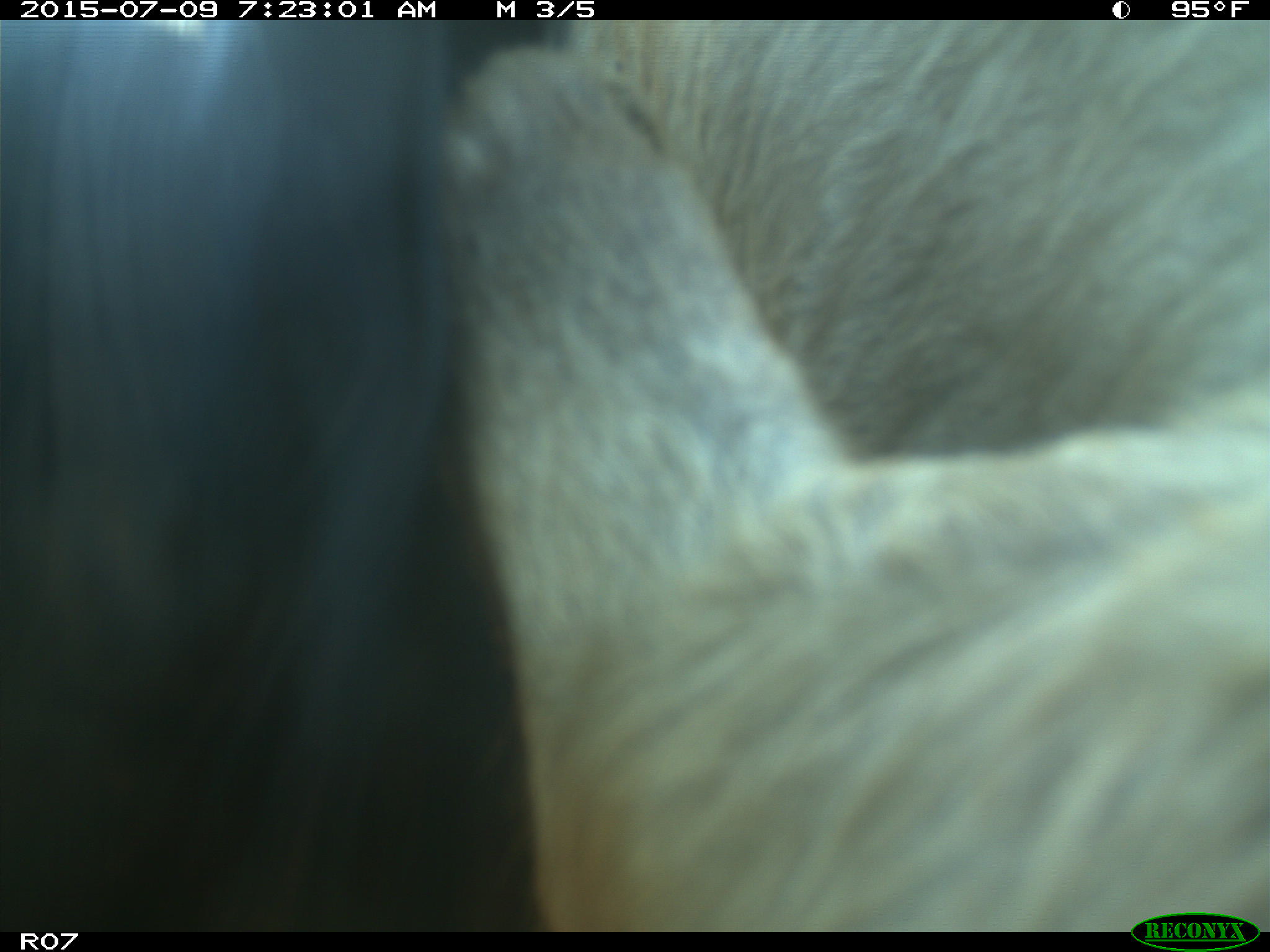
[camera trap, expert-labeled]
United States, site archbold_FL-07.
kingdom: Animalia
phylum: Chordata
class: Mammalia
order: Artiodactyla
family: Bovidae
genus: Bos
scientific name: Bos taurus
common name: domestic cow